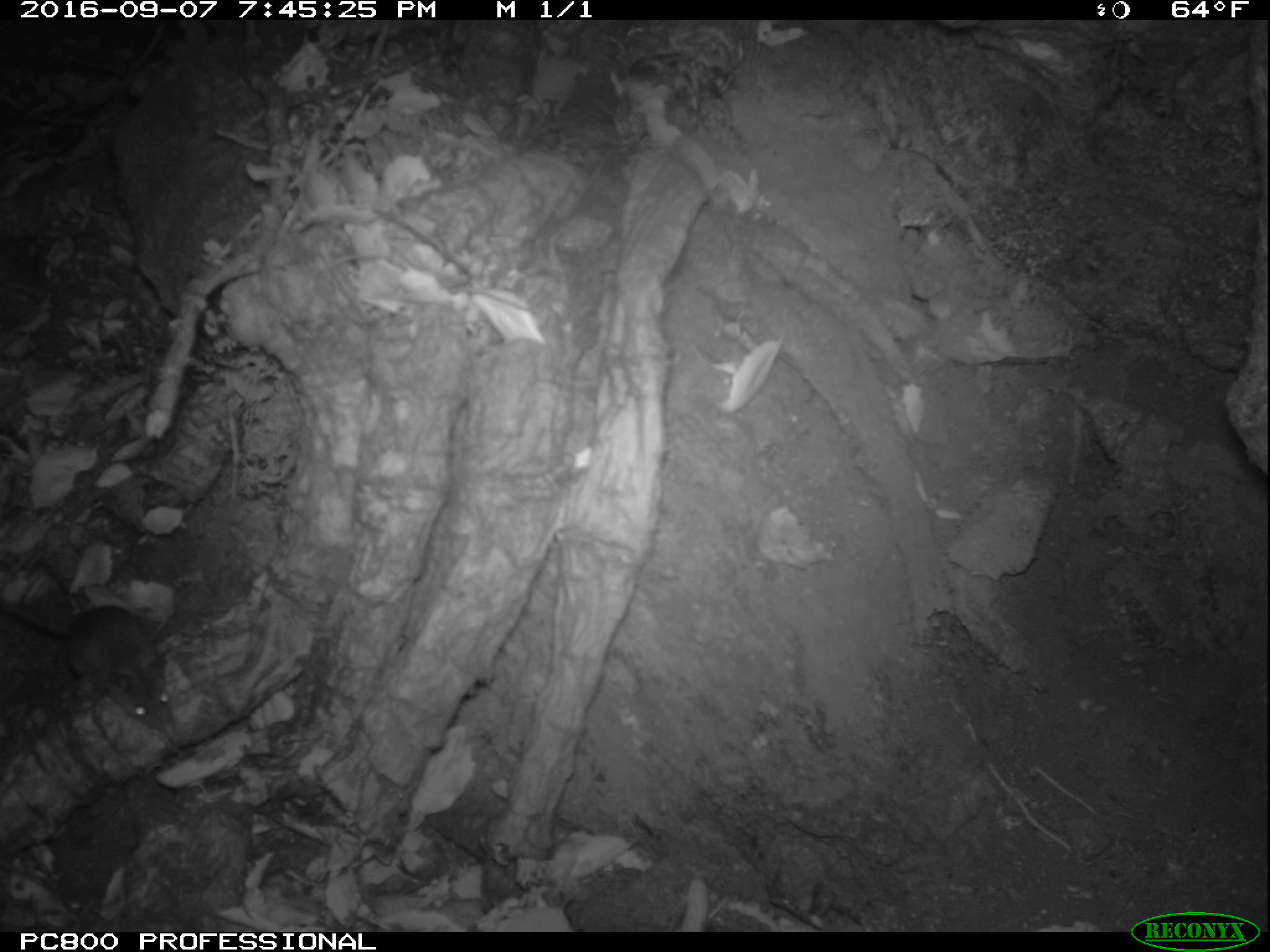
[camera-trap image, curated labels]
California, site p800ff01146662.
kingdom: Animalia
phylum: Chordata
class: Mammalia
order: Rodentia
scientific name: Rodentia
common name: rodent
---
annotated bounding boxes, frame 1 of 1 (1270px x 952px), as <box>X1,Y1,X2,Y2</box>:
rodent: <box>0,601,174,730</box>